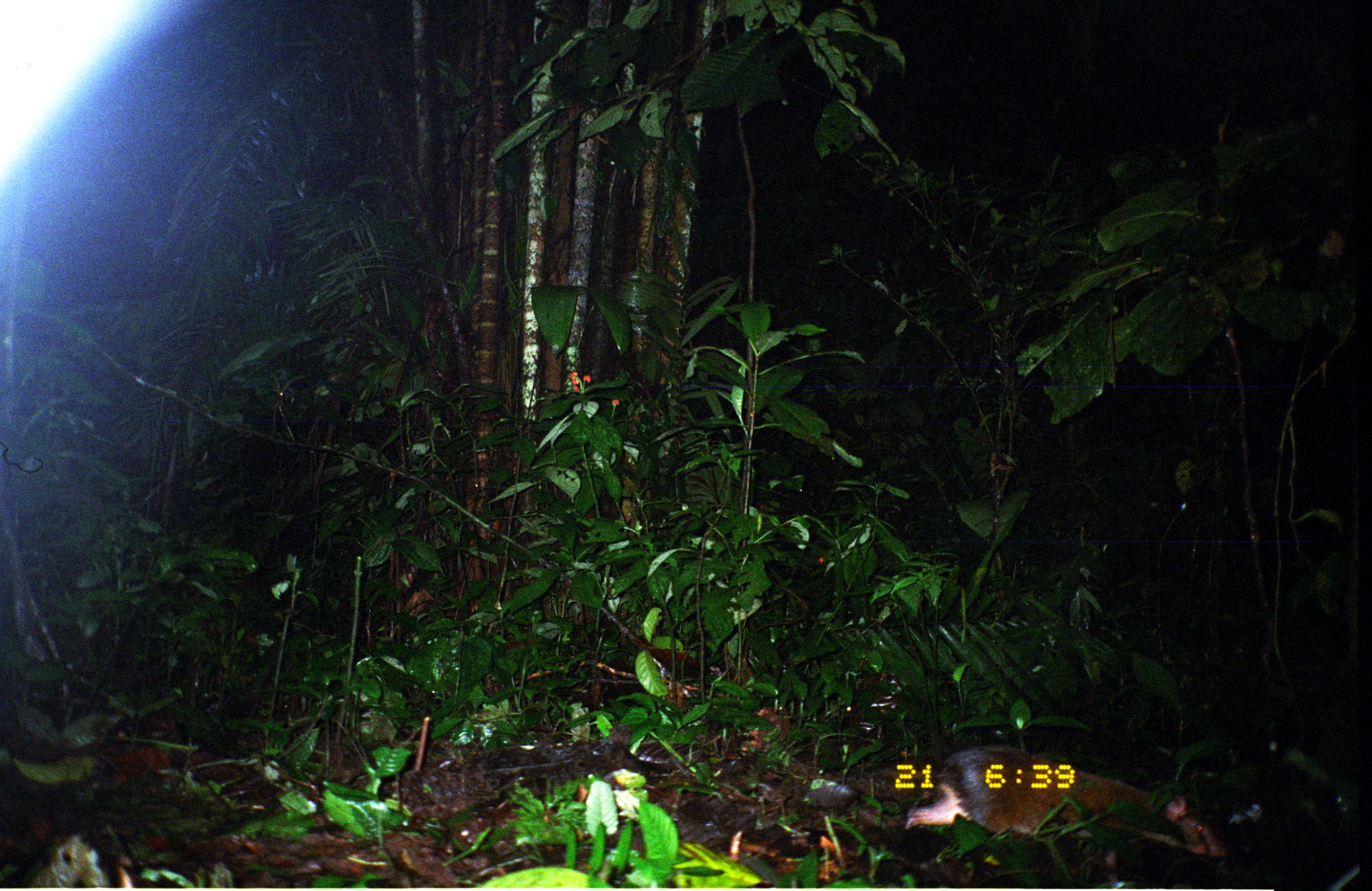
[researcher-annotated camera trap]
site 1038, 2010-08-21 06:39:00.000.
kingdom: Animalia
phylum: Chordata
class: Mammalia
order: Rodentia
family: Dasyproctidae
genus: Dasyprocta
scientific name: Dasyprocta punctata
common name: central american agouti